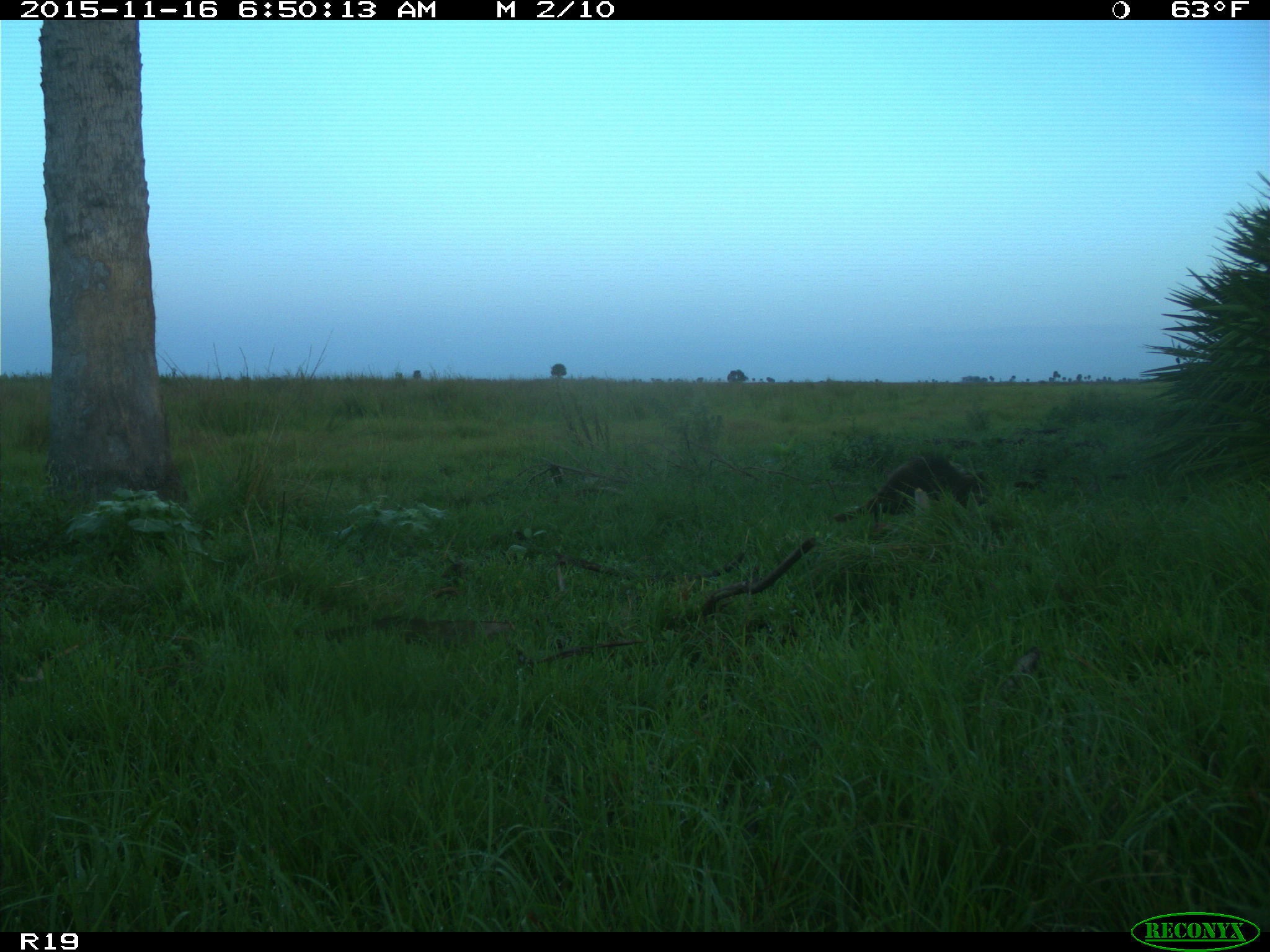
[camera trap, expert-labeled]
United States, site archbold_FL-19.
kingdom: Animalia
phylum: Chordata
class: Mammalia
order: Carnivora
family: Procyonidae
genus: Procyon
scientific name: Procyon lotor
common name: common raccoon